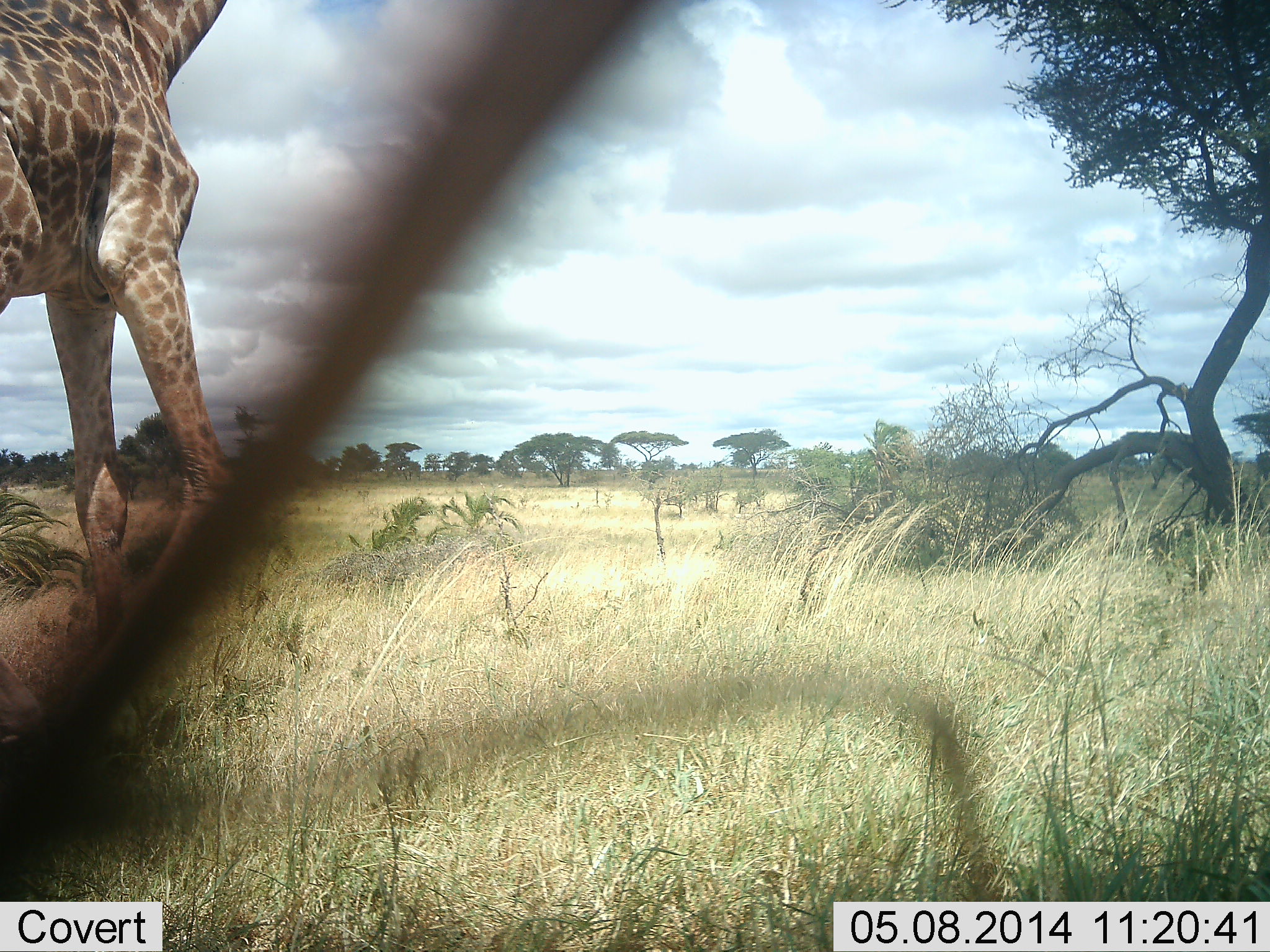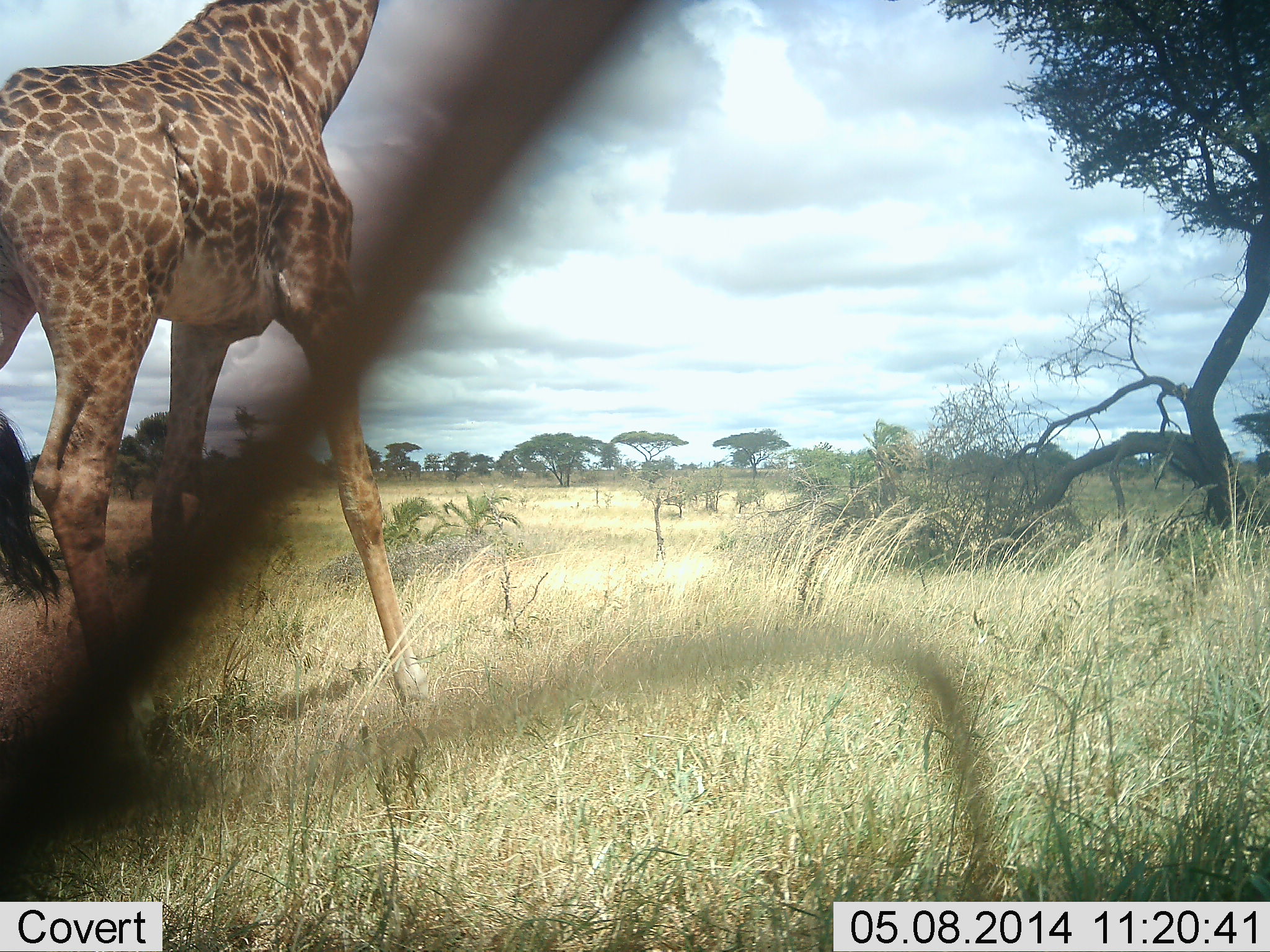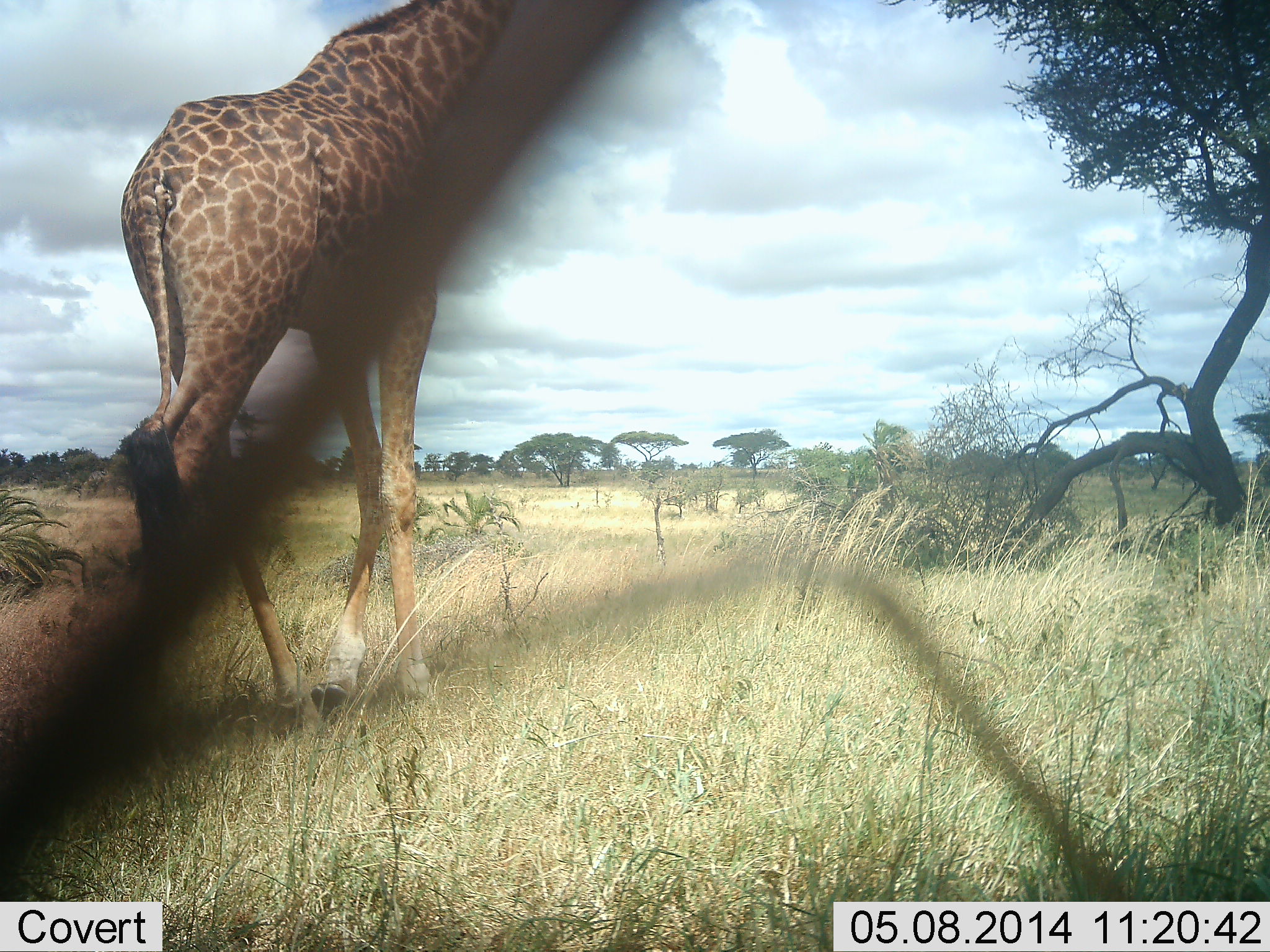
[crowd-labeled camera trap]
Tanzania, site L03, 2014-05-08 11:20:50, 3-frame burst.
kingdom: Animalia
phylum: Chordata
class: Mammalia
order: Artiodactyla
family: Giraffidae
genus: Giraffa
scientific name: Giraffa camelopardalis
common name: giraffe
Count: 1.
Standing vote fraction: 0%.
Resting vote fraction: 10%.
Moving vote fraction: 100%.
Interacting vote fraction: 0%.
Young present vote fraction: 0%.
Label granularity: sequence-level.